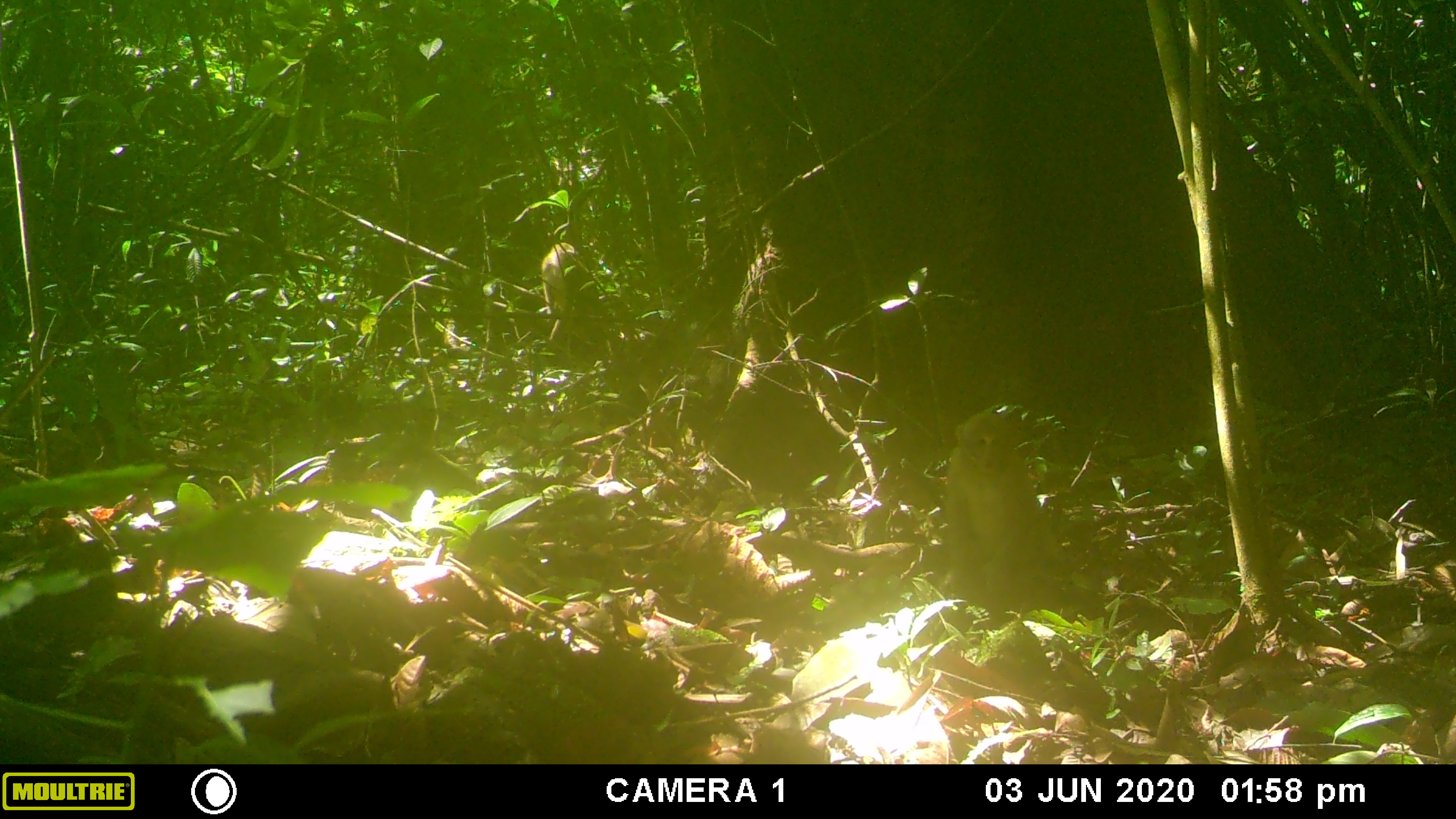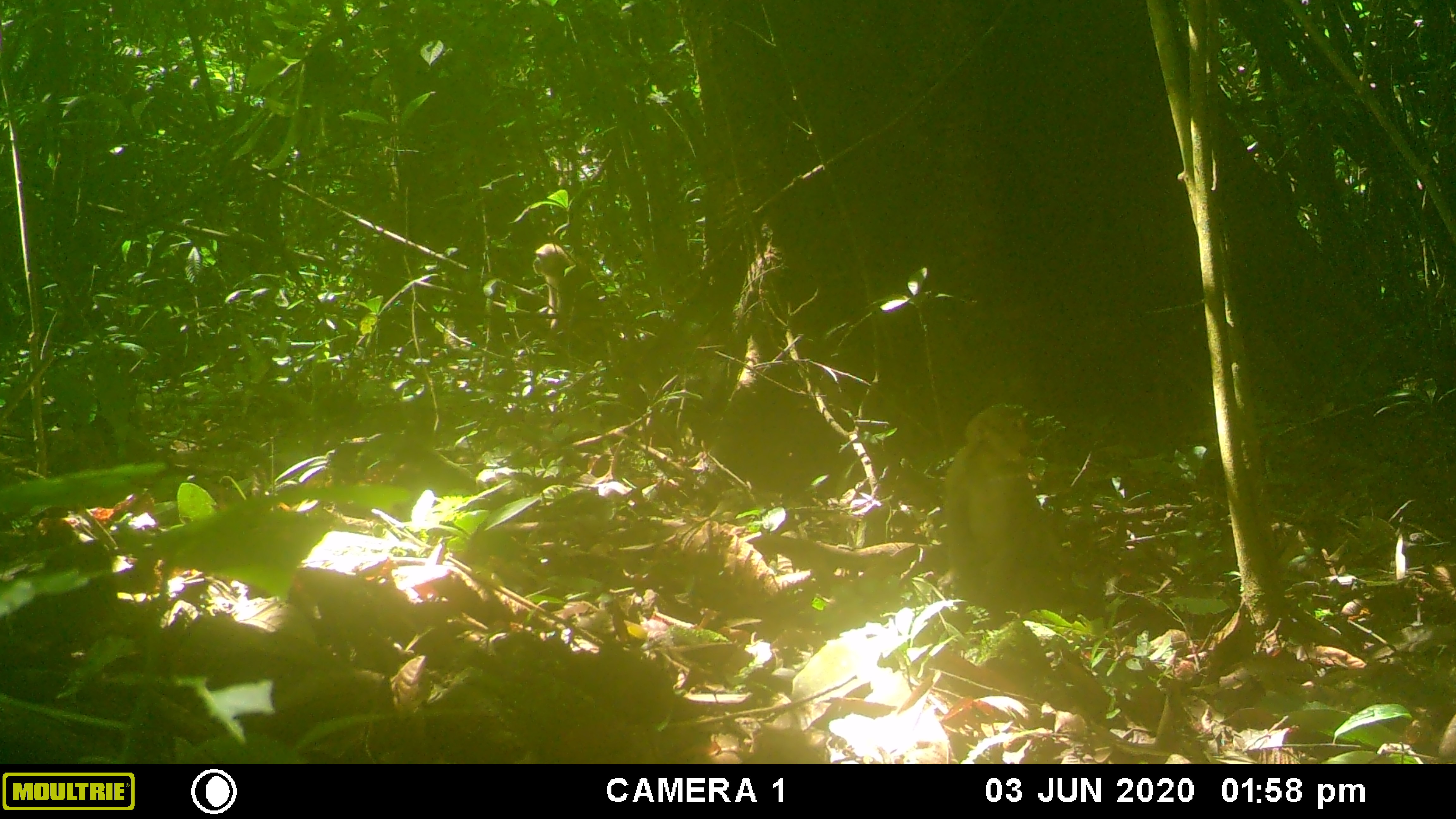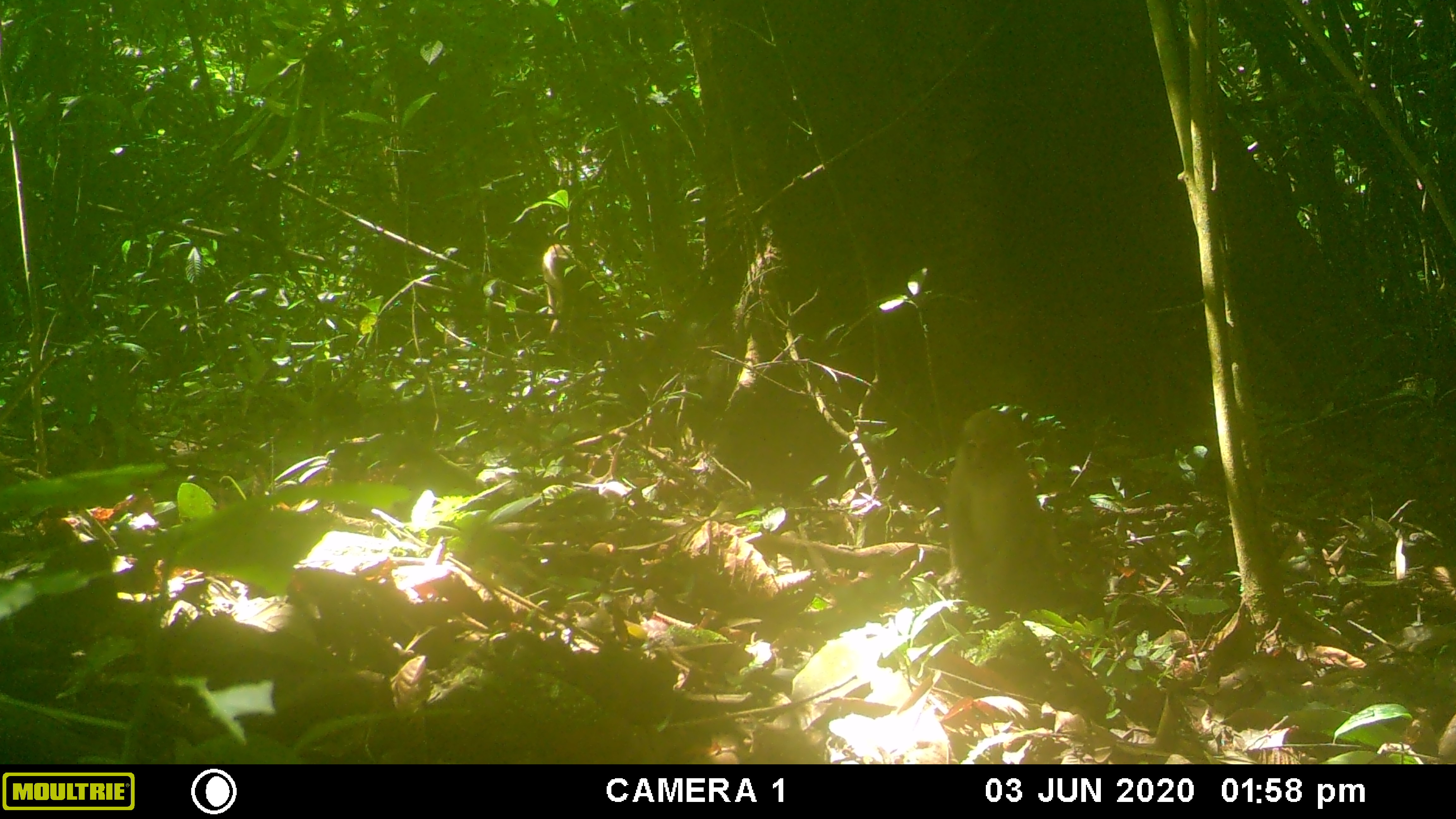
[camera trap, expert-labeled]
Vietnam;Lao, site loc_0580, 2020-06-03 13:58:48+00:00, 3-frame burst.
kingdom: Animalia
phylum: Chordata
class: Mammalia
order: Primates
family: Cercopithecidae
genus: Macaca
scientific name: Macaca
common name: macaques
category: assam or rhesus macaque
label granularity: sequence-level